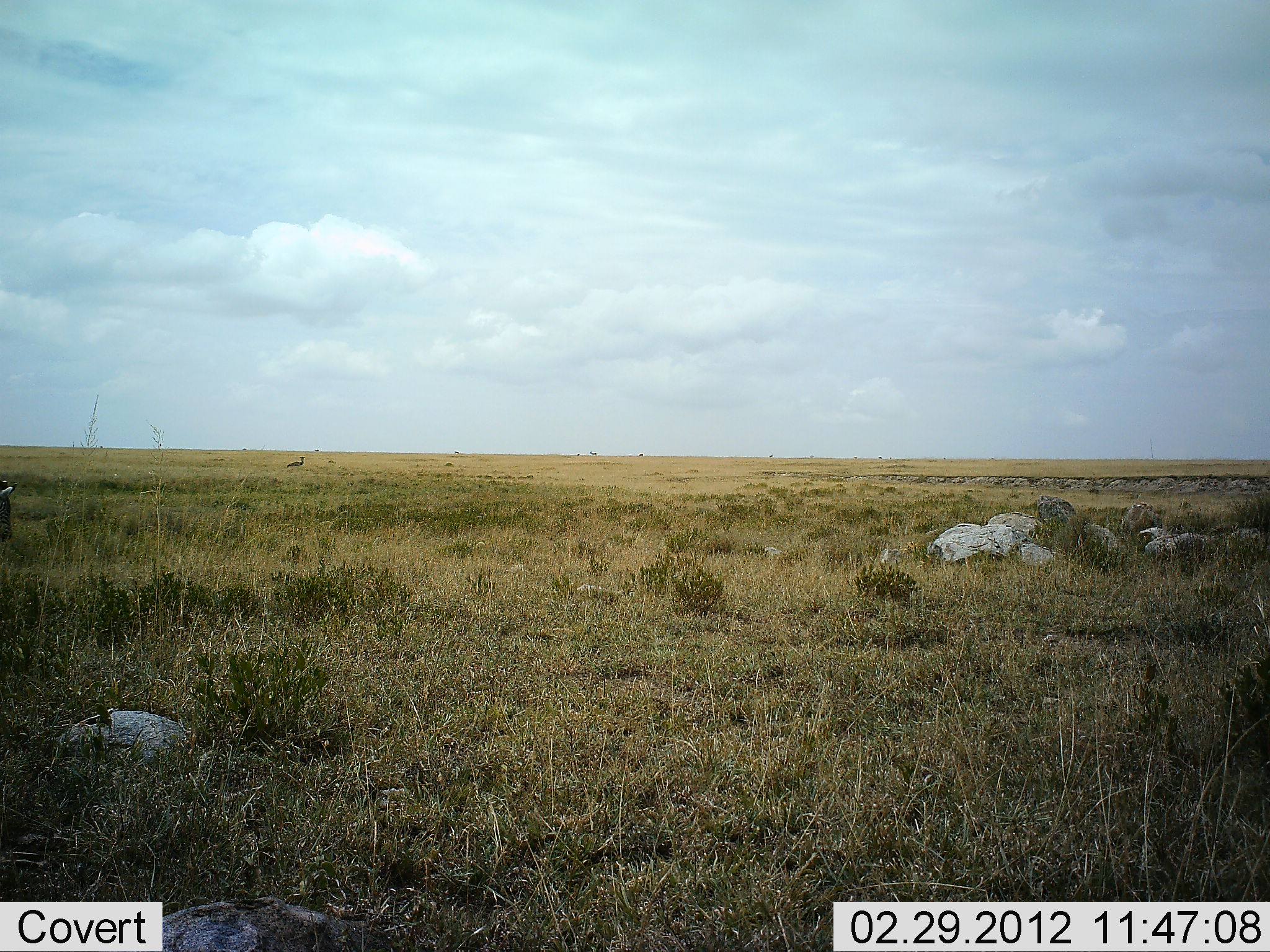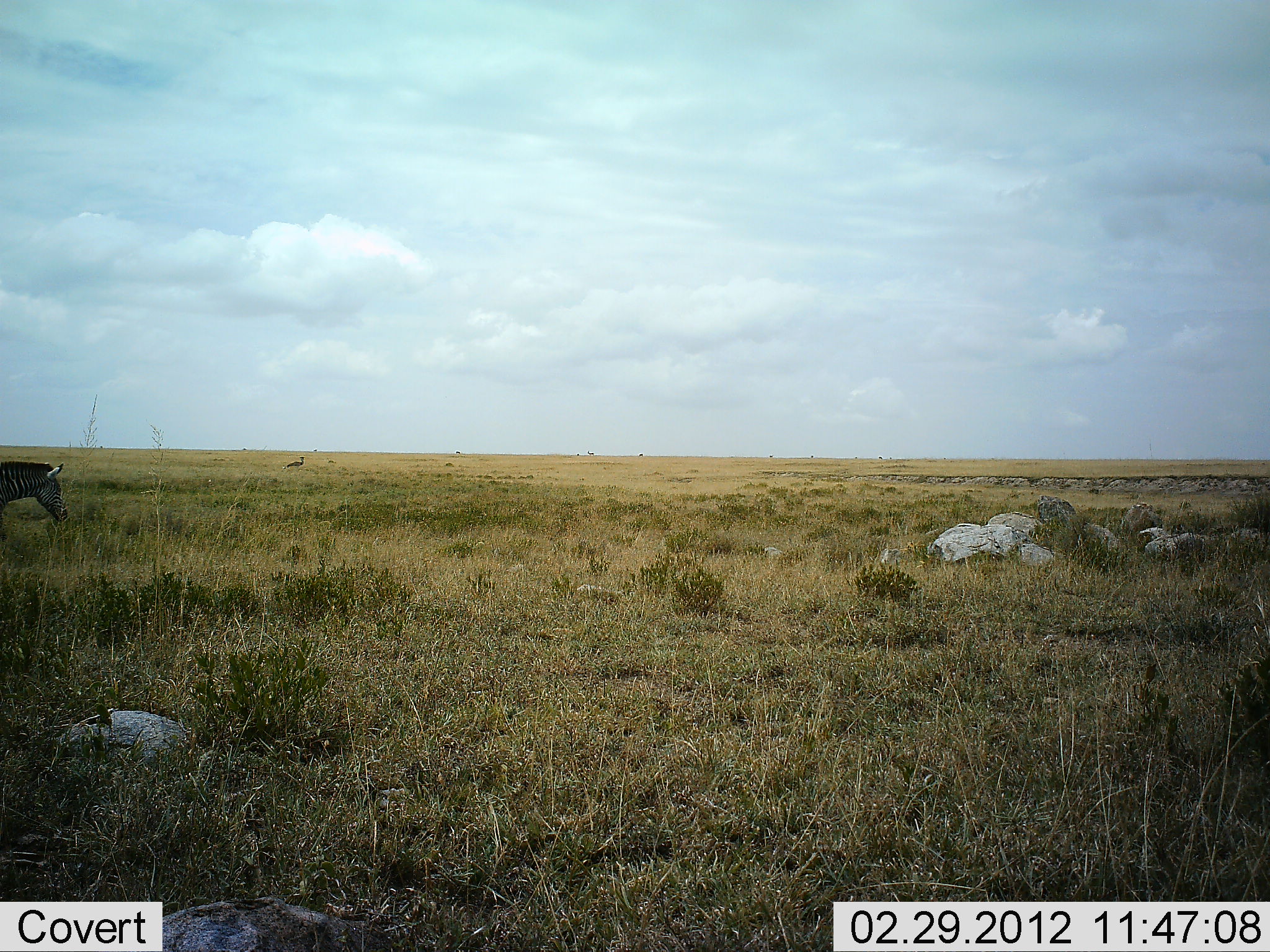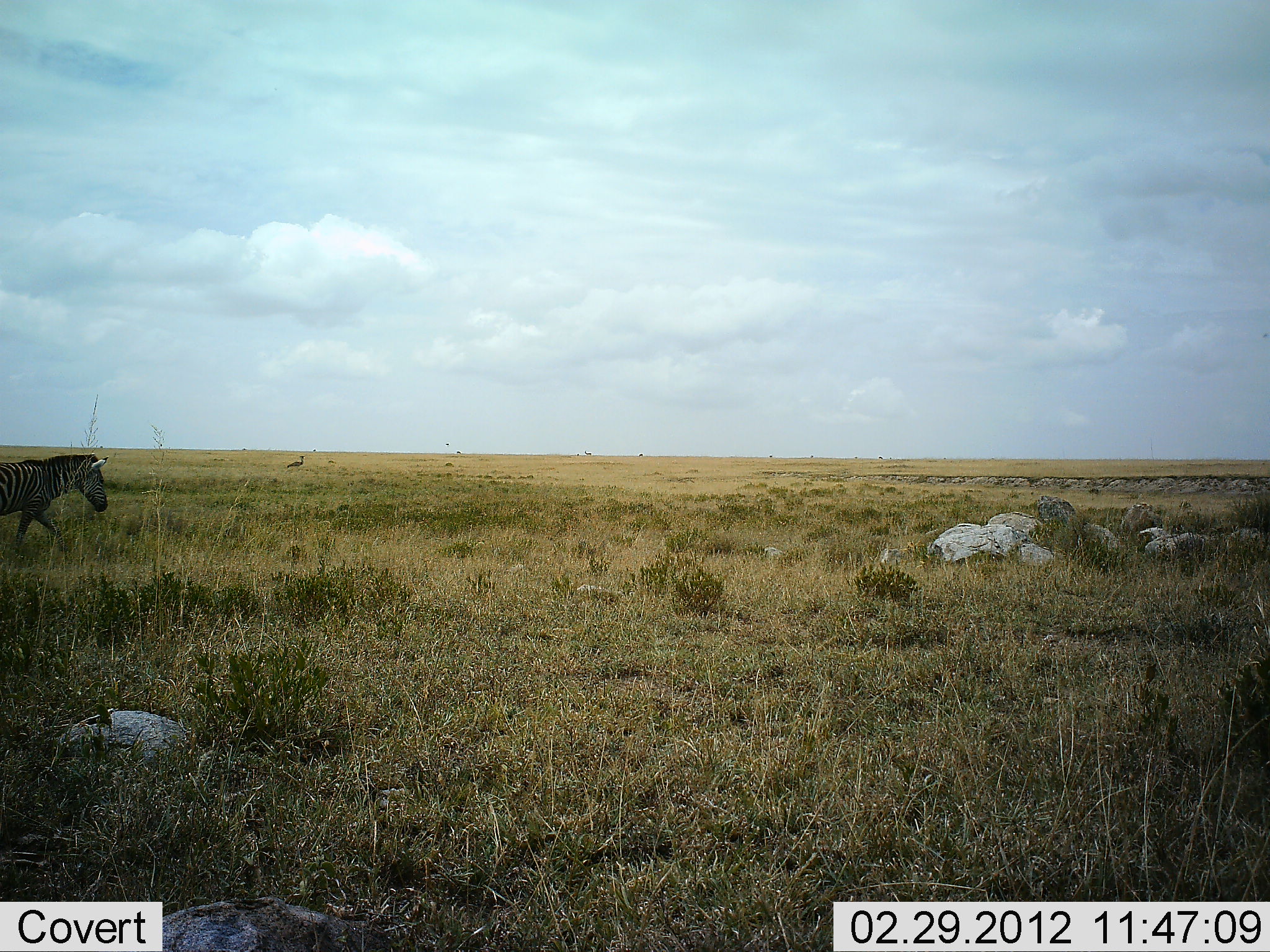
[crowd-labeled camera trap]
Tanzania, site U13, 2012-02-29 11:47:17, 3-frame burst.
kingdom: Animalia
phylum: Chordata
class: Mammalia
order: Perissodactyla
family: Equidae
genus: Equus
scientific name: Equus quagga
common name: plains zebra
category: zebra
Zebra (plains zebra) (Equus quagga), count 1. Behavior (volunteer vote fractions): standing 11%, resting 0%, moving 96%, interacting 0%. Young present (vote fraction): 0%. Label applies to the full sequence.